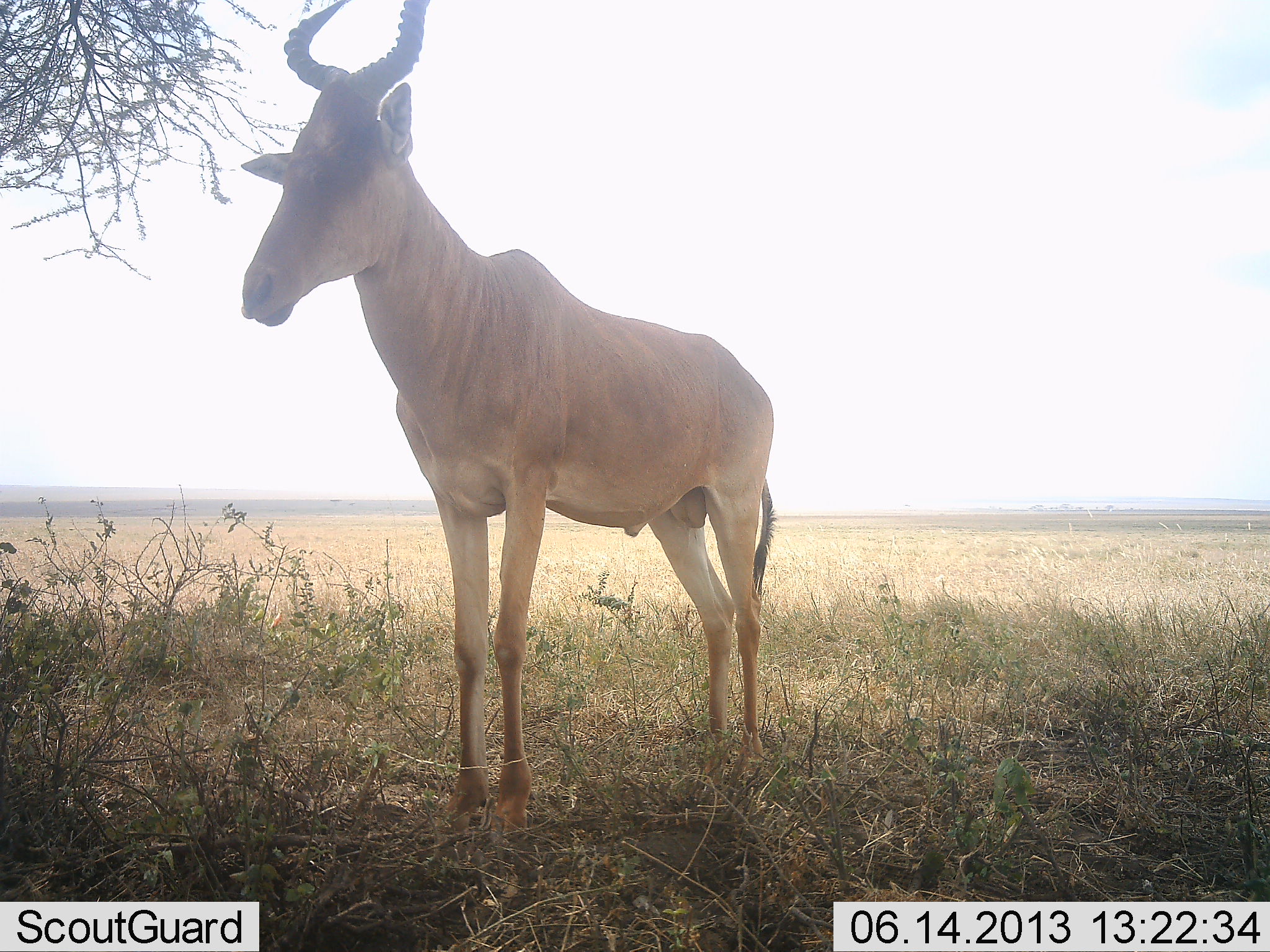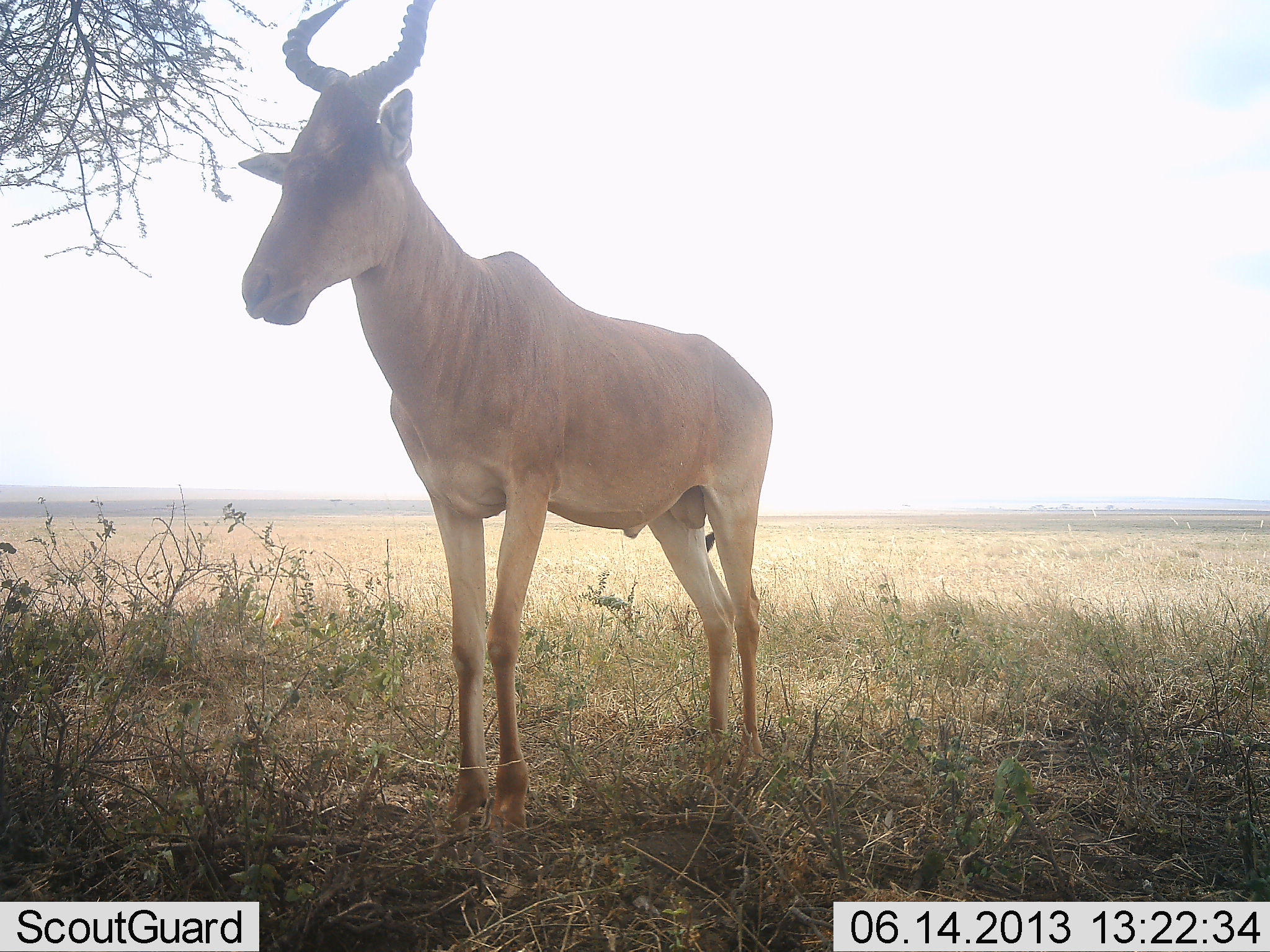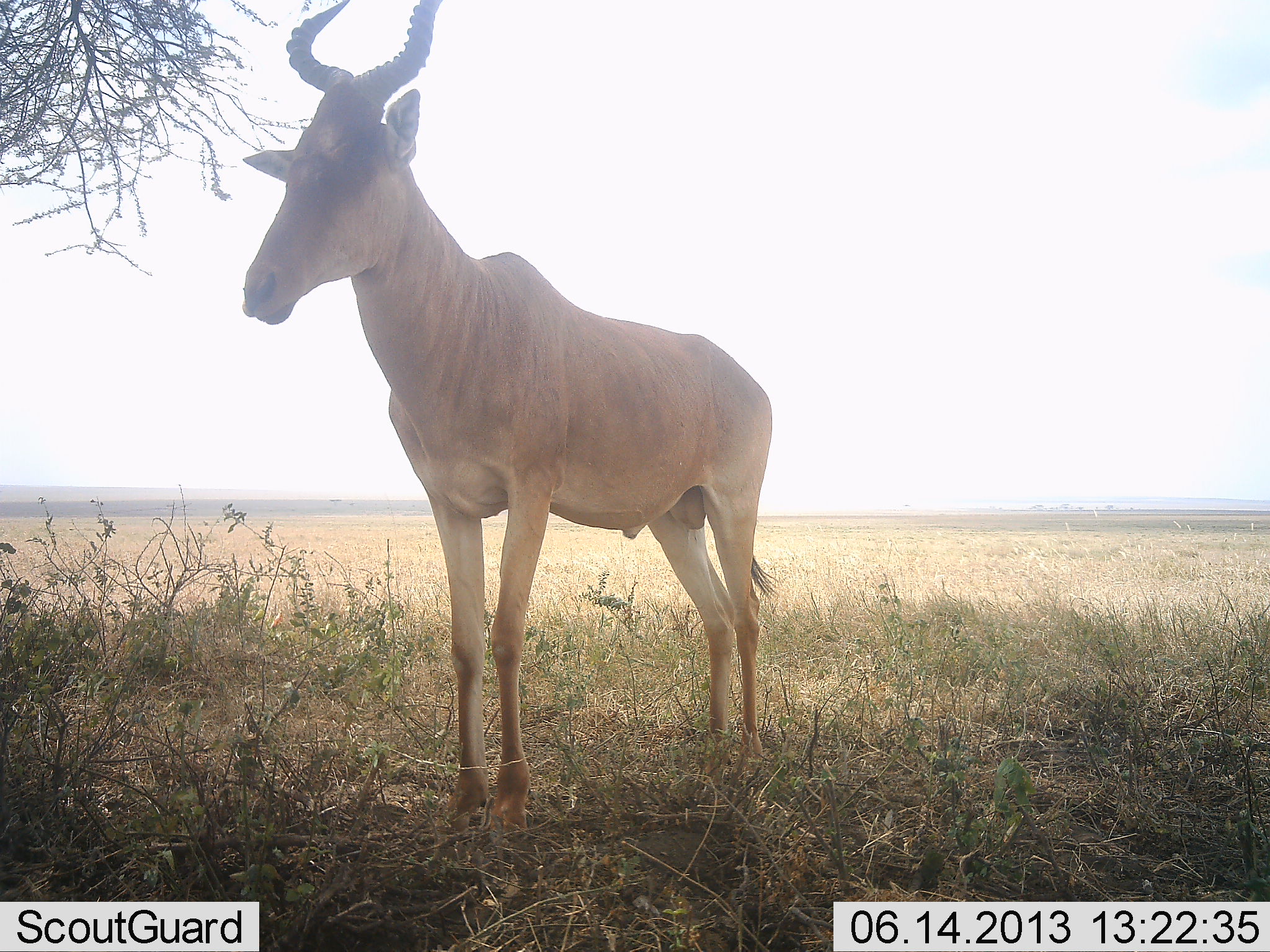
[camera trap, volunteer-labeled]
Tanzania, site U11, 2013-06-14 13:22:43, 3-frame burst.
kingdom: Animalia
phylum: Chordata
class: Mammalia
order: Artiodactyla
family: Bovidae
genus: Alcelaphus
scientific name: Alcelaphus buselaphus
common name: hartebeest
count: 1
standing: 94%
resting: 0%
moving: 6%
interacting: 0%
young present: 0%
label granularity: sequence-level